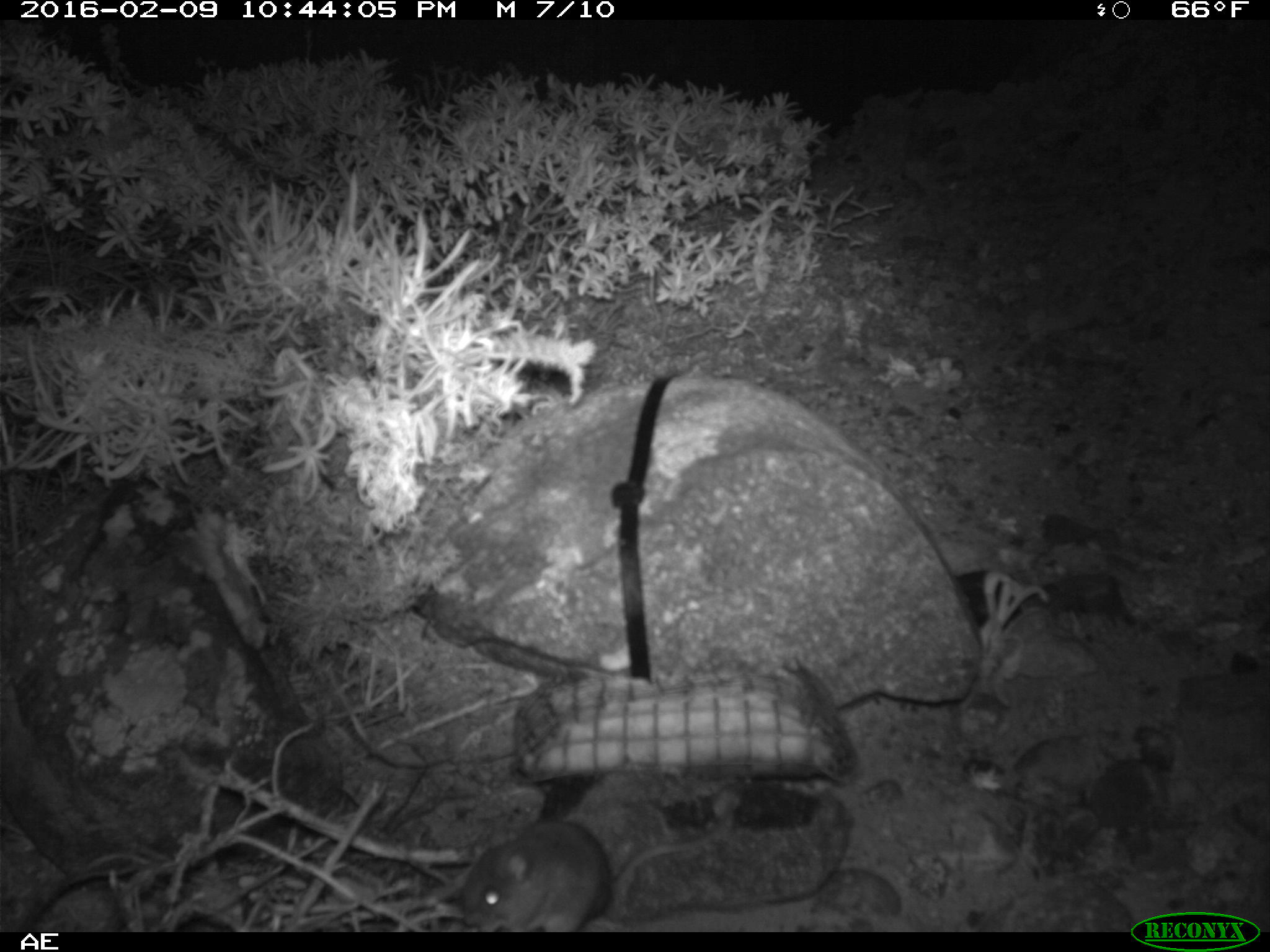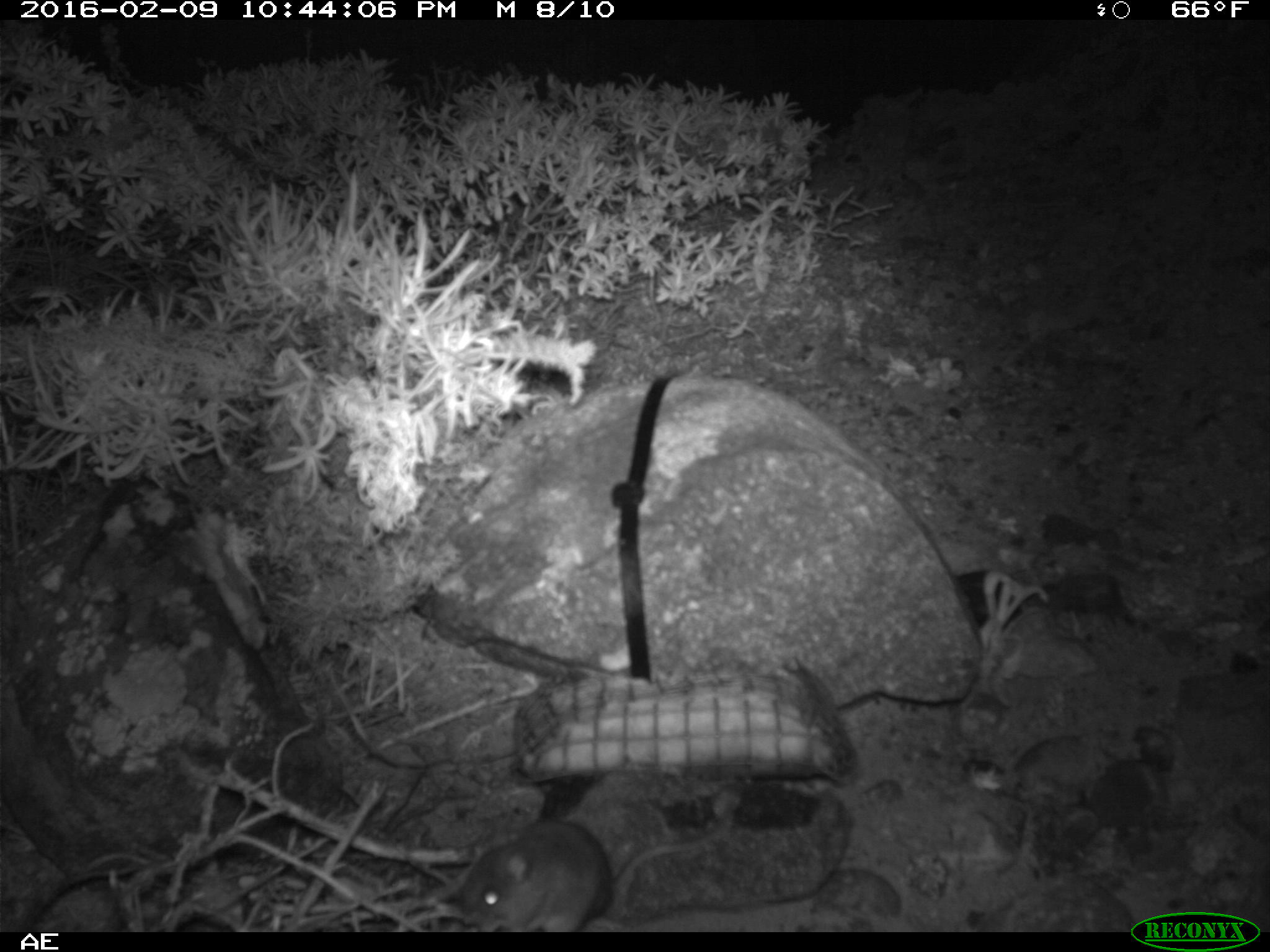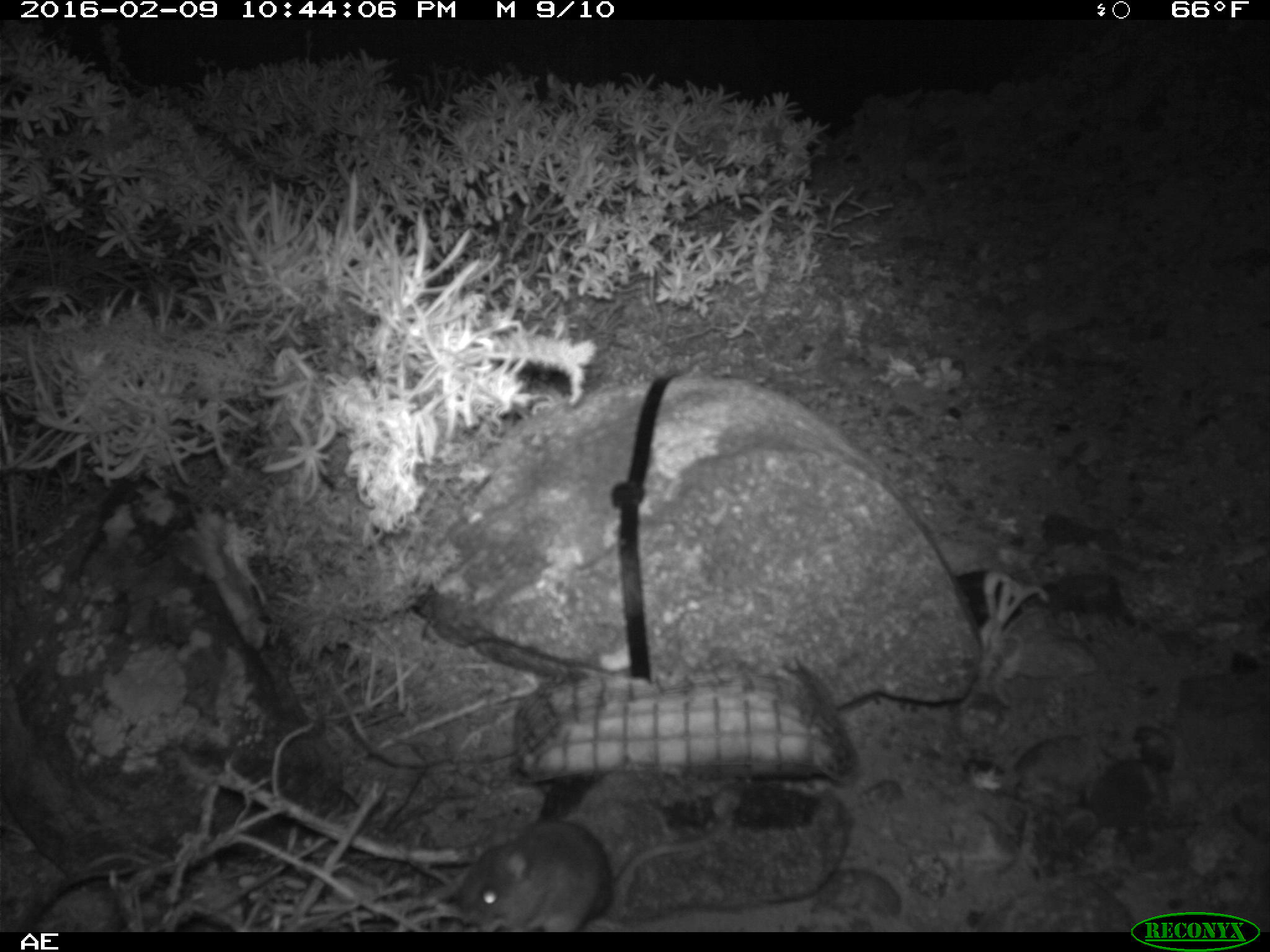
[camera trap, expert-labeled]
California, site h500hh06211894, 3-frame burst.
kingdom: Animalia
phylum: Chordata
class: Mammalia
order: Rodentia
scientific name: Rodentia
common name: rodent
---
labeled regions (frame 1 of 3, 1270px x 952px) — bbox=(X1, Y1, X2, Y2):
rodent: bbox=(459, 803, 735, 931)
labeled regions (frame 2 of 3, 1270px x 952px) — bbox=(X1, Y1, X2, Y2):
rodent: bbox=(458, 801, 737, 929)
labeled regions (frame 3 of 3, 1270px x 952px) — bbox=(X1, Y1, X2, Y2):
rodent: bbox=(445, 819, 734, 933)